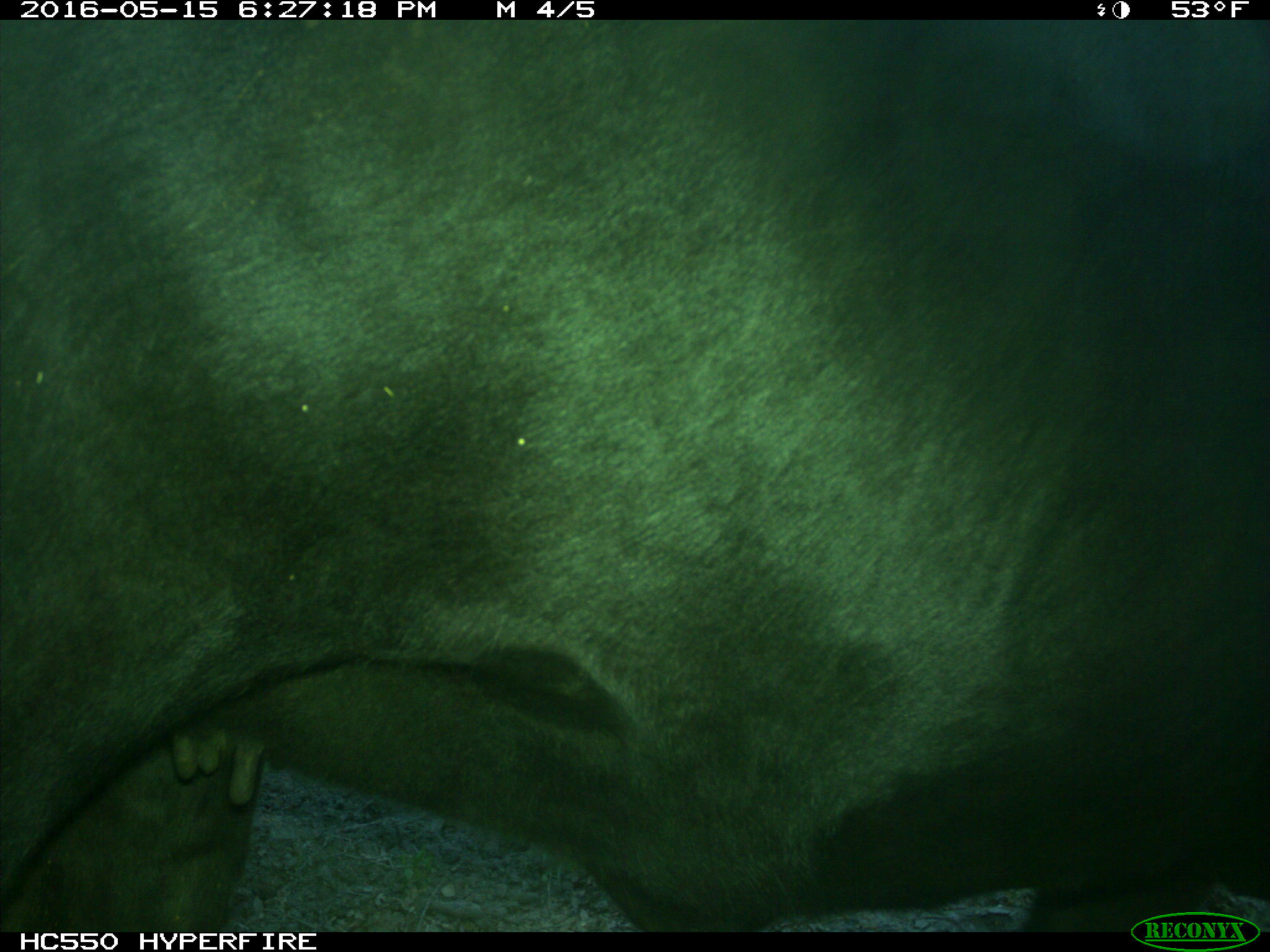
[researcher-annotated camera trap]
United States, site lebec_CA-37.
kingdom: Animalia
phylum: Chordata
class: Mammalia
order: Artiodactyla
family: Bovidae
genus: Bos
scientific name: Bos taurus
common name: domestic cow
Bos taurus (domestic cow).